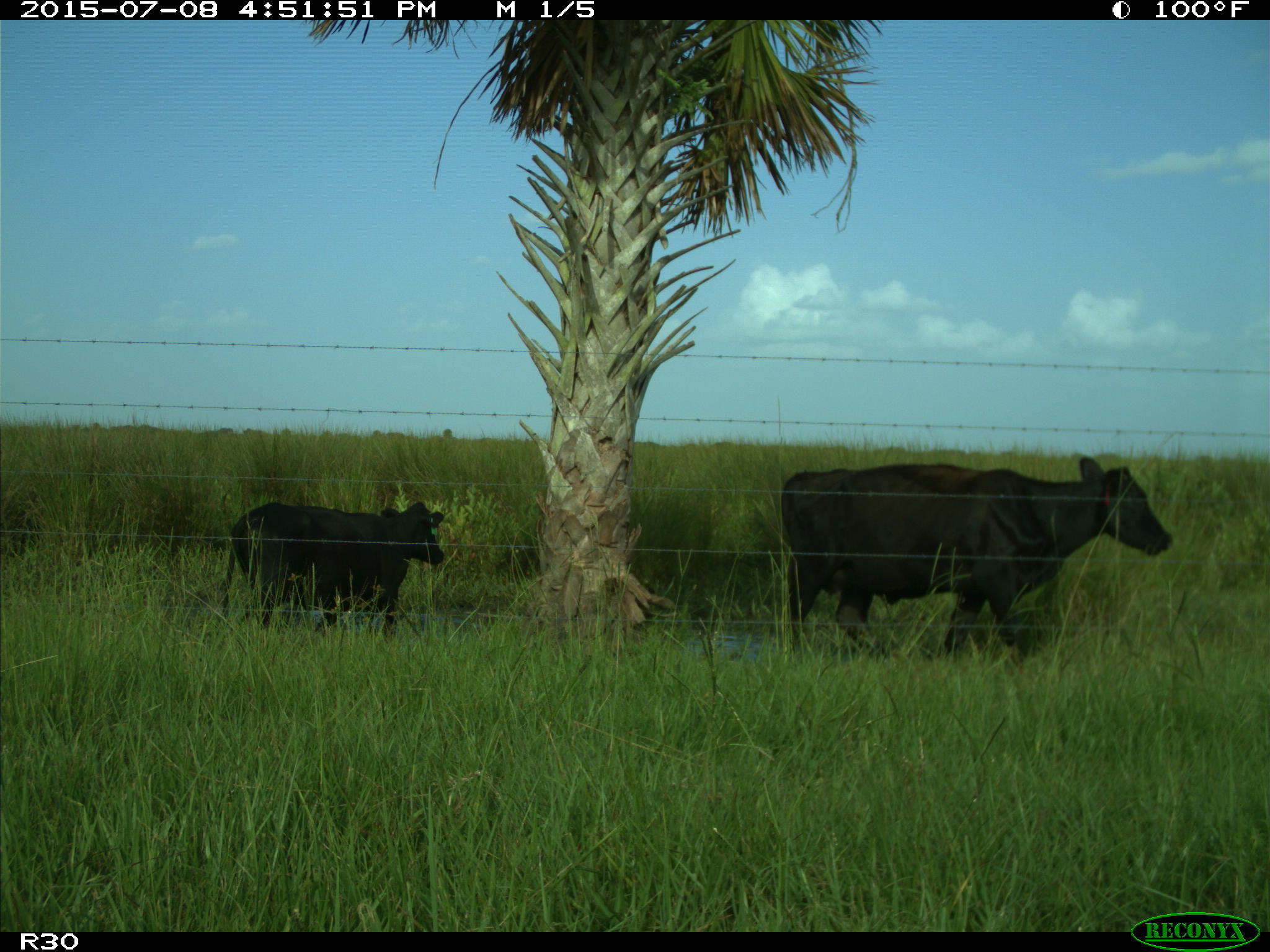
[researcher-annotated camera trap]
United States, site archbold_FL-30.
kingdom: Animalia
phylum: Chordata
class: Mammalia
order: Artiodactyla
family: Bovidae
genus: Bos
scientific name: Bos taurus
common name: domestic cow